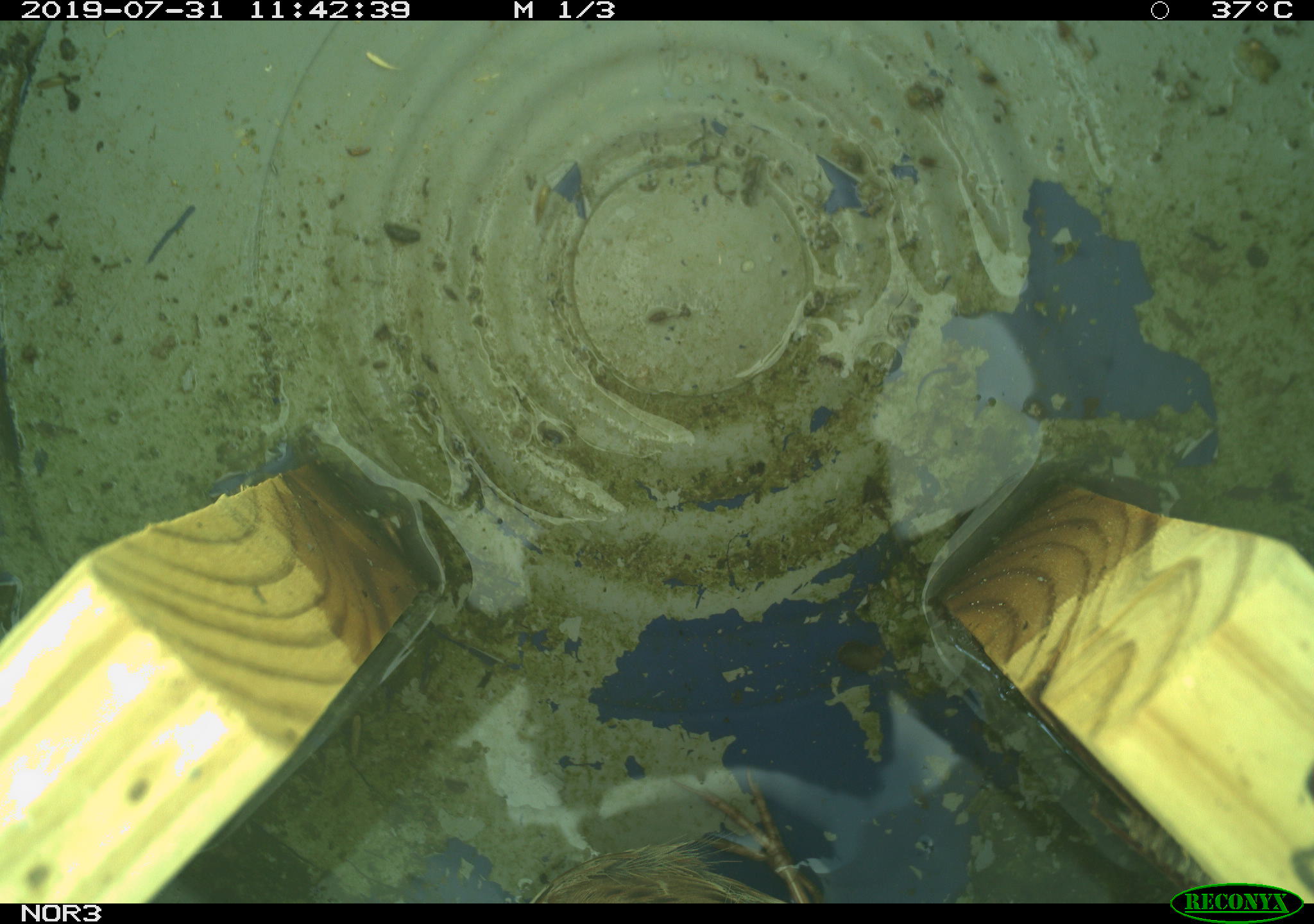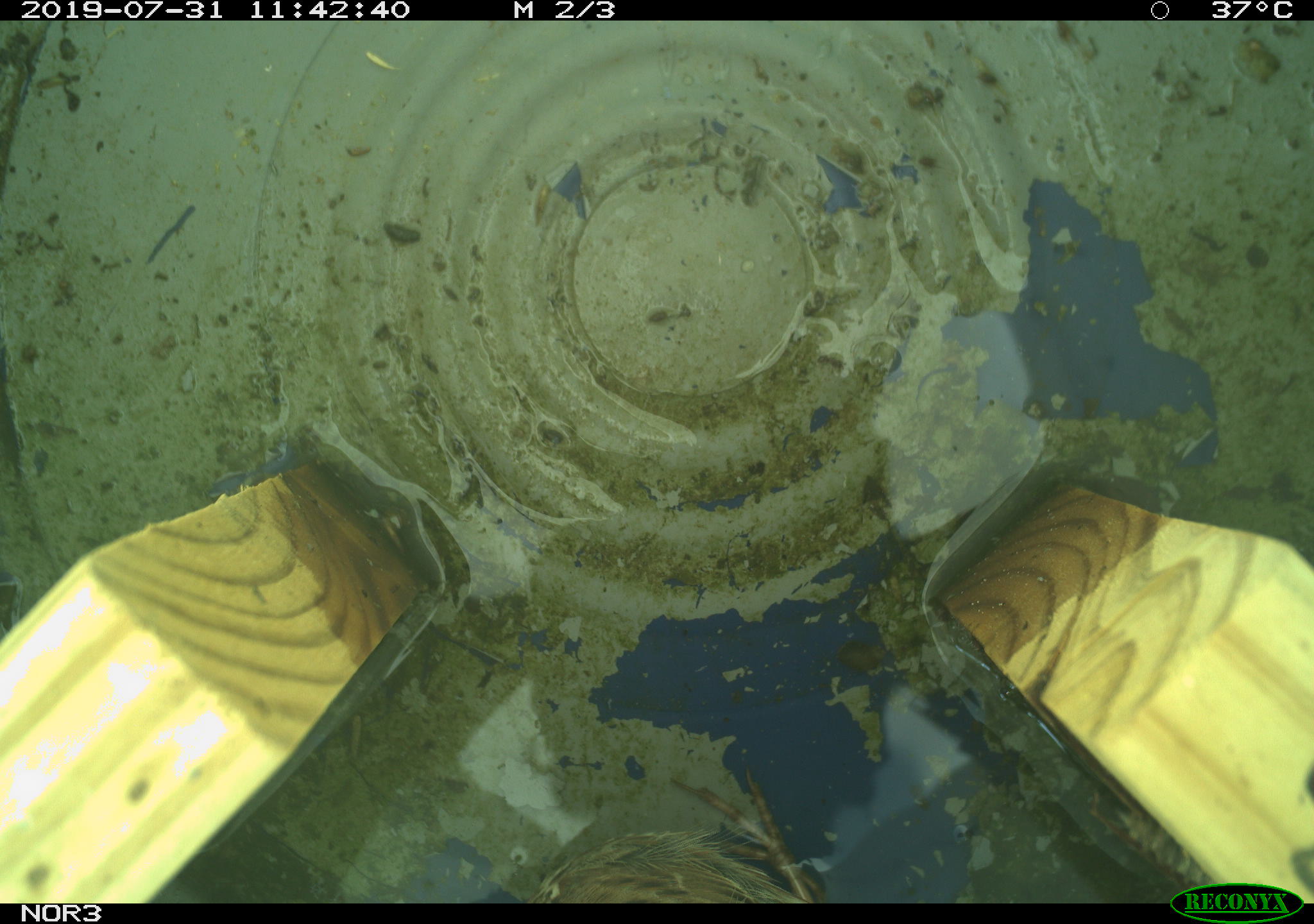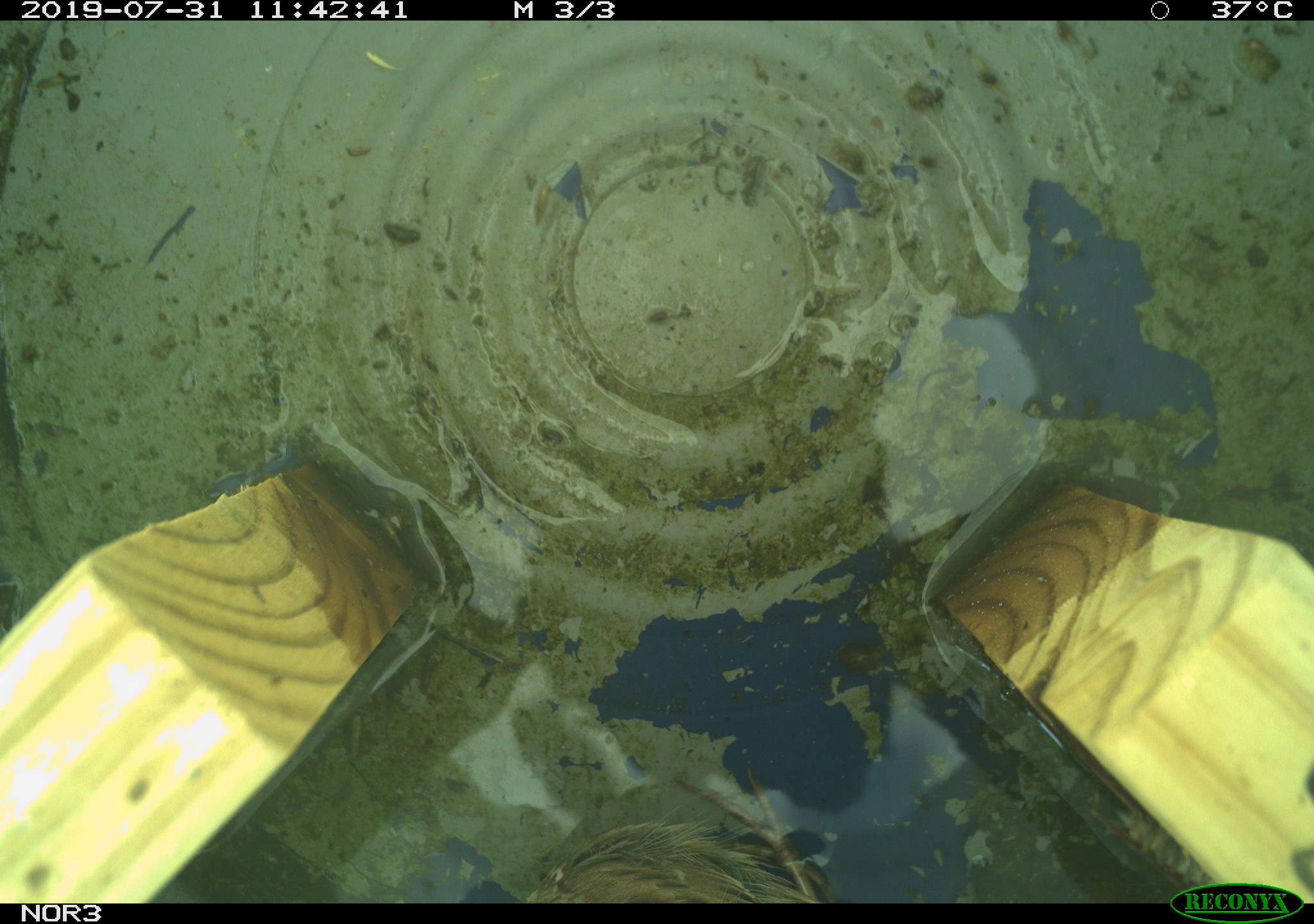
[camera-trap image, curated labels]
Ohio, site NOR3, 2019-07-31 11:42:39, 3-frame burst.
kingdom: Animalia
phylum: Chordata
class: Aves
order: Passeriformes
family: Passerellidae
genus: Melospiza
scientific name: Melospiza melodia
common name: song sparrow